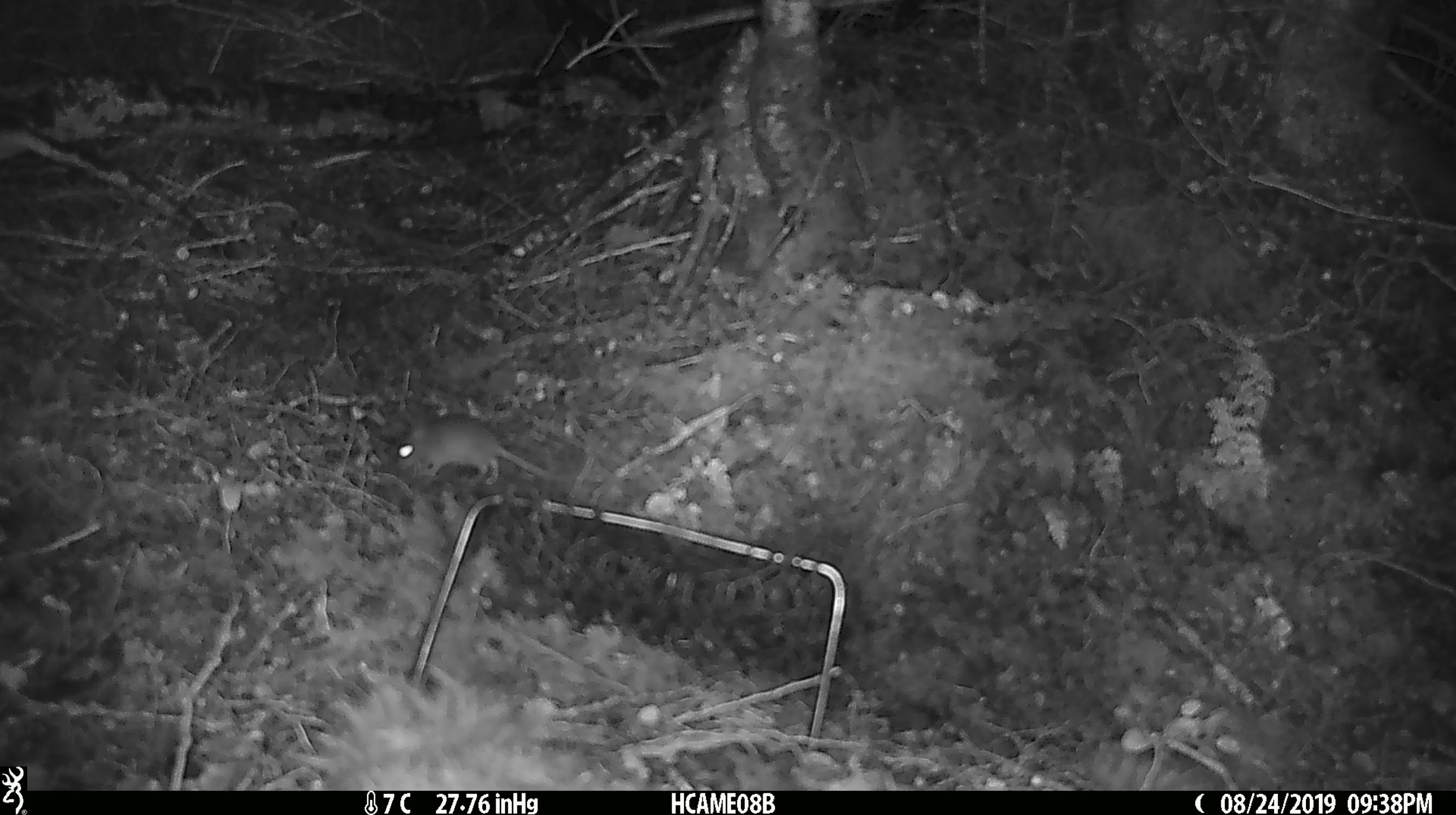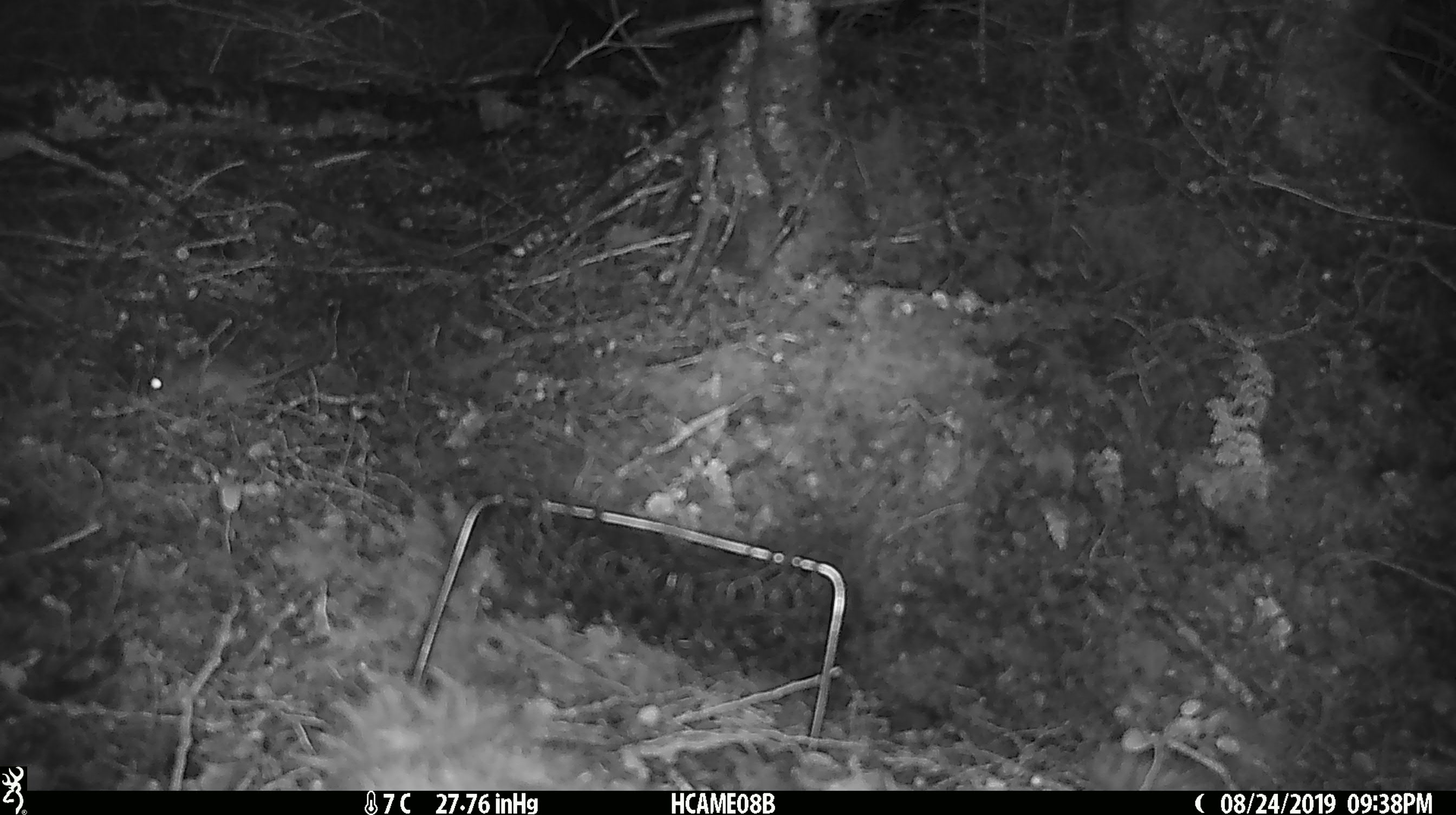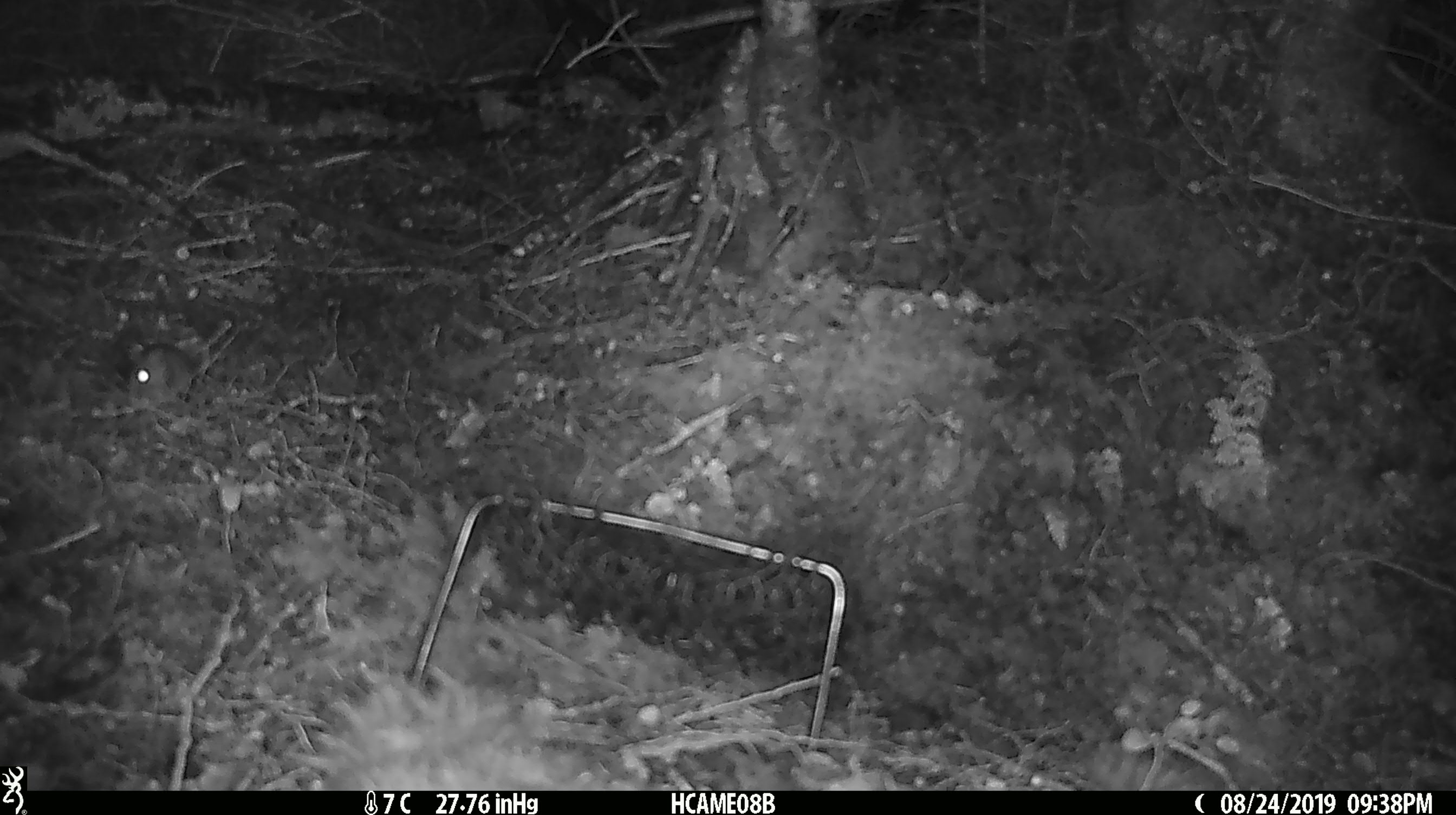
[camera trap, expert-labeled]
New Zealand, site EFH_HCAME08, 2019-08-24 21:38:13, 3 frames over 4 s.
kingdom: Animalia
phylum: Chordata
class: Mammalia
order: Rodentia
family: Muridae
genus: Mus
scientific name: Mus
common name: mouse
Mouse (Mus).